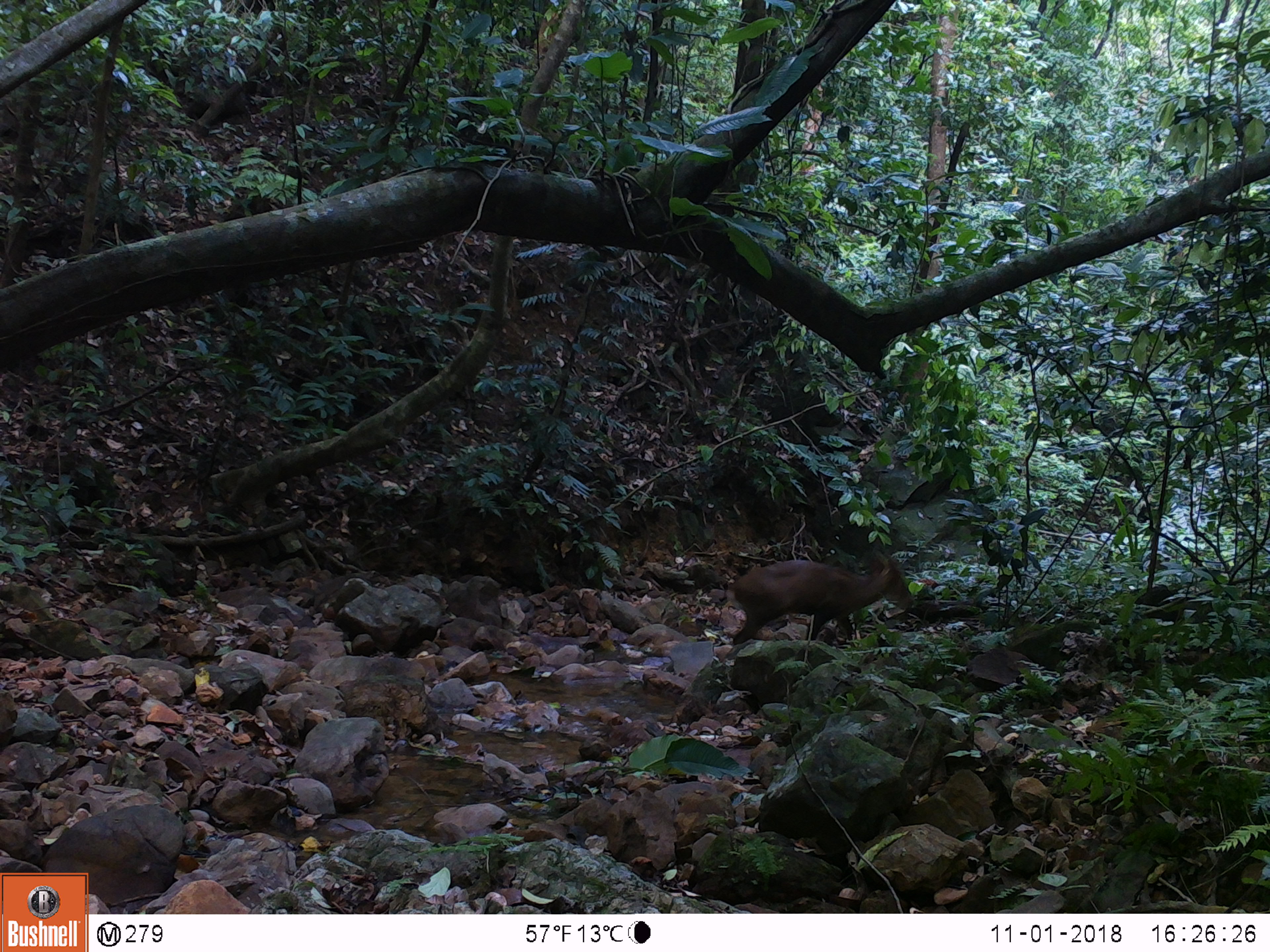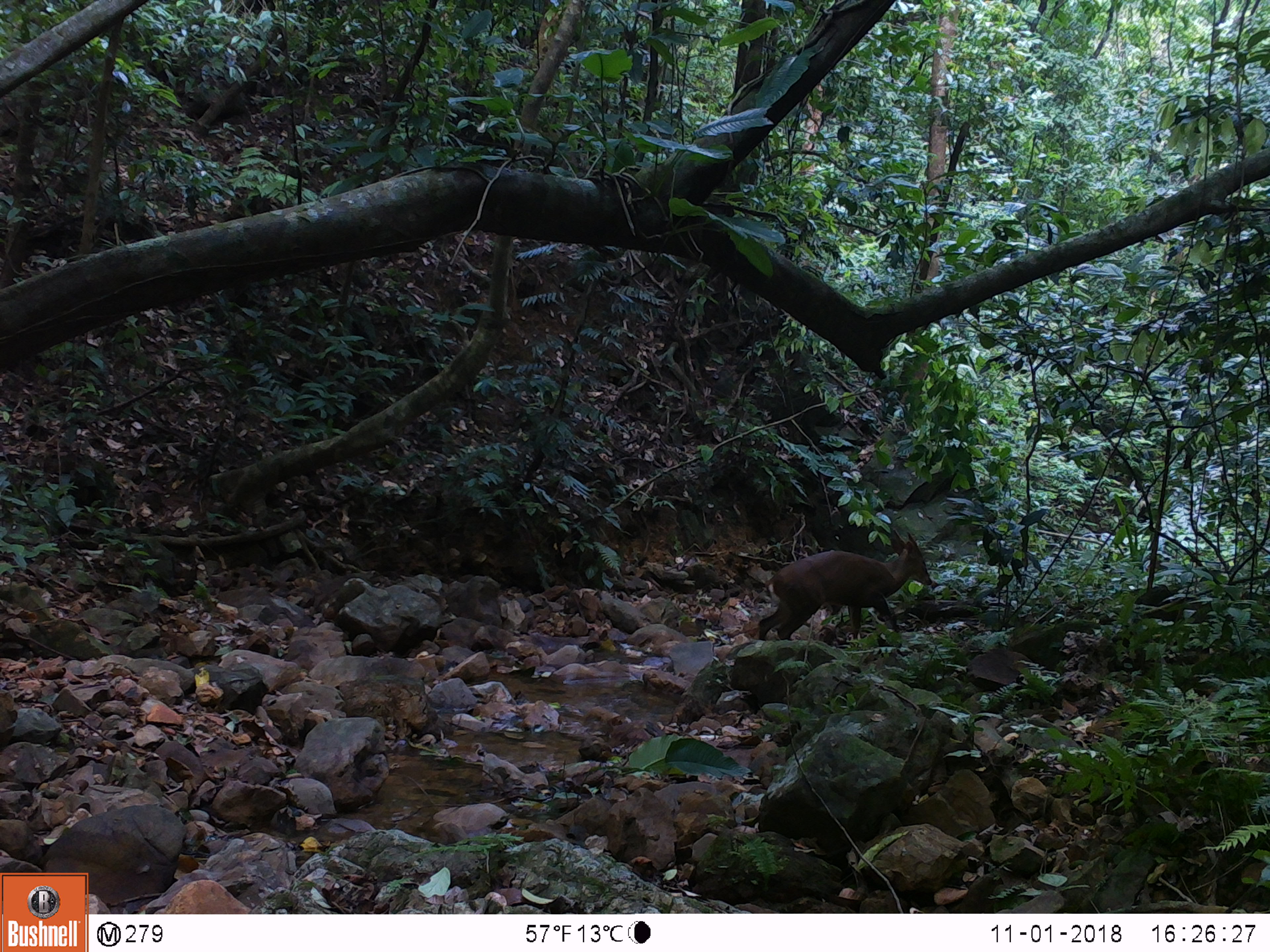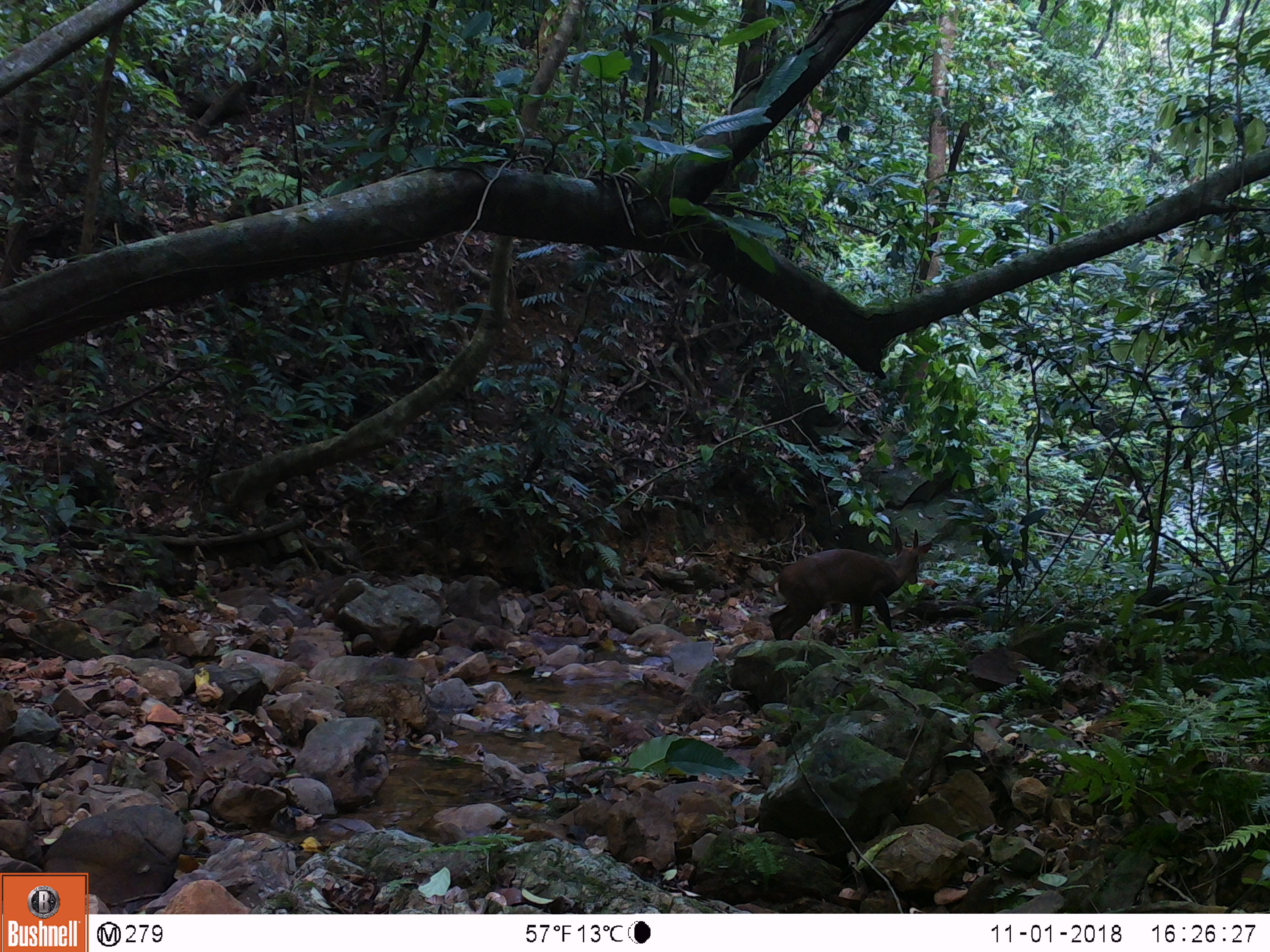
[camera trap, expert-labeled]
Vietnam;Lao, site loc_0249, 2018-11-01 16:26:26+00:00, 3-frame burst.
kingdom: Animalia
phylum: Chordata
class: Mammalia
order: Artiodactyla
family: Cervidae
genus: Muntiacus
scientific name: Muntiacus vuquangensis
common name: large-antlered muntjac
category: large antlered muntjac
Large antlered muntjac (large-antlered muntjac) (Muntiacus vuquangensis). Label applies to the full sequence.